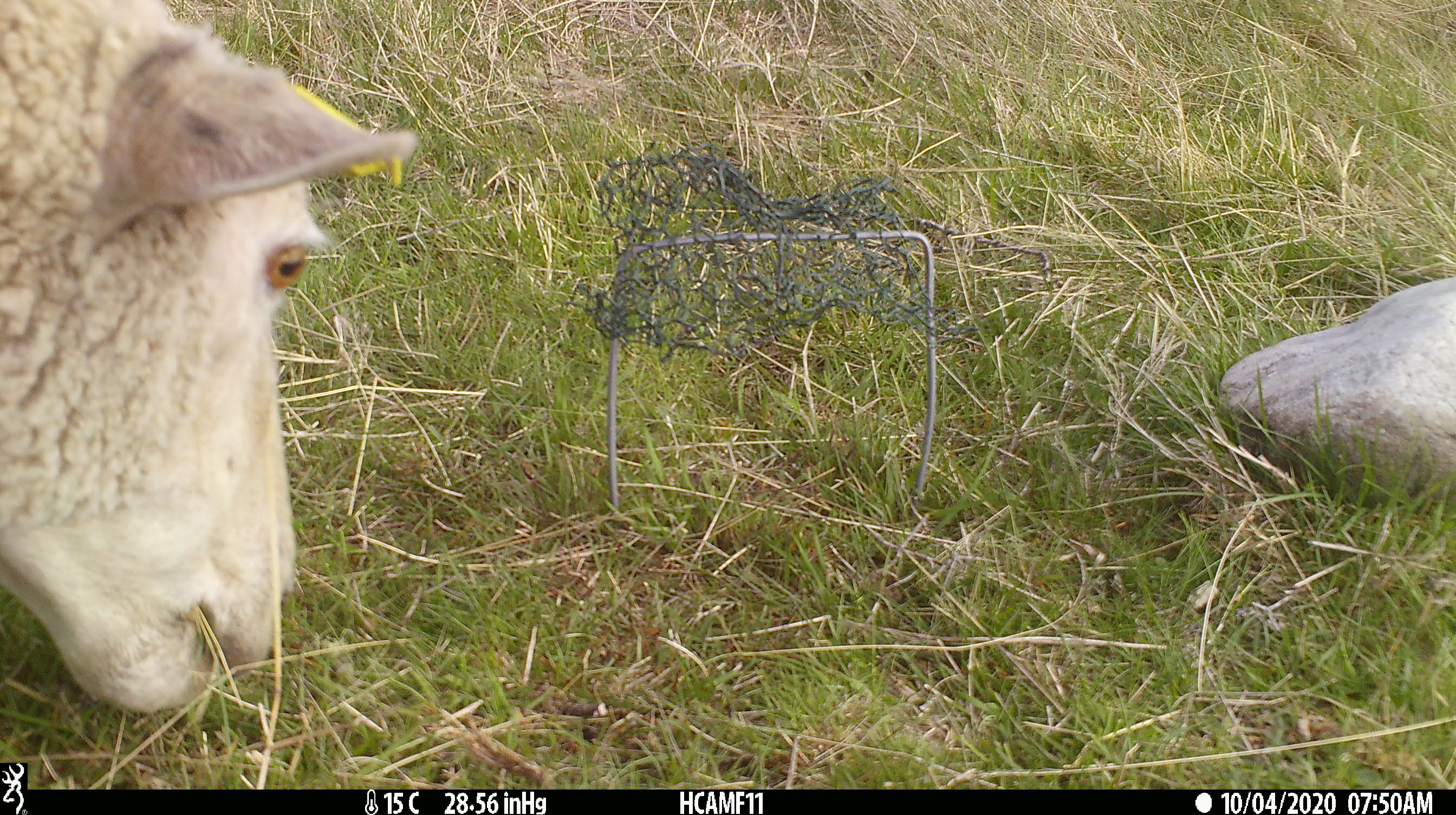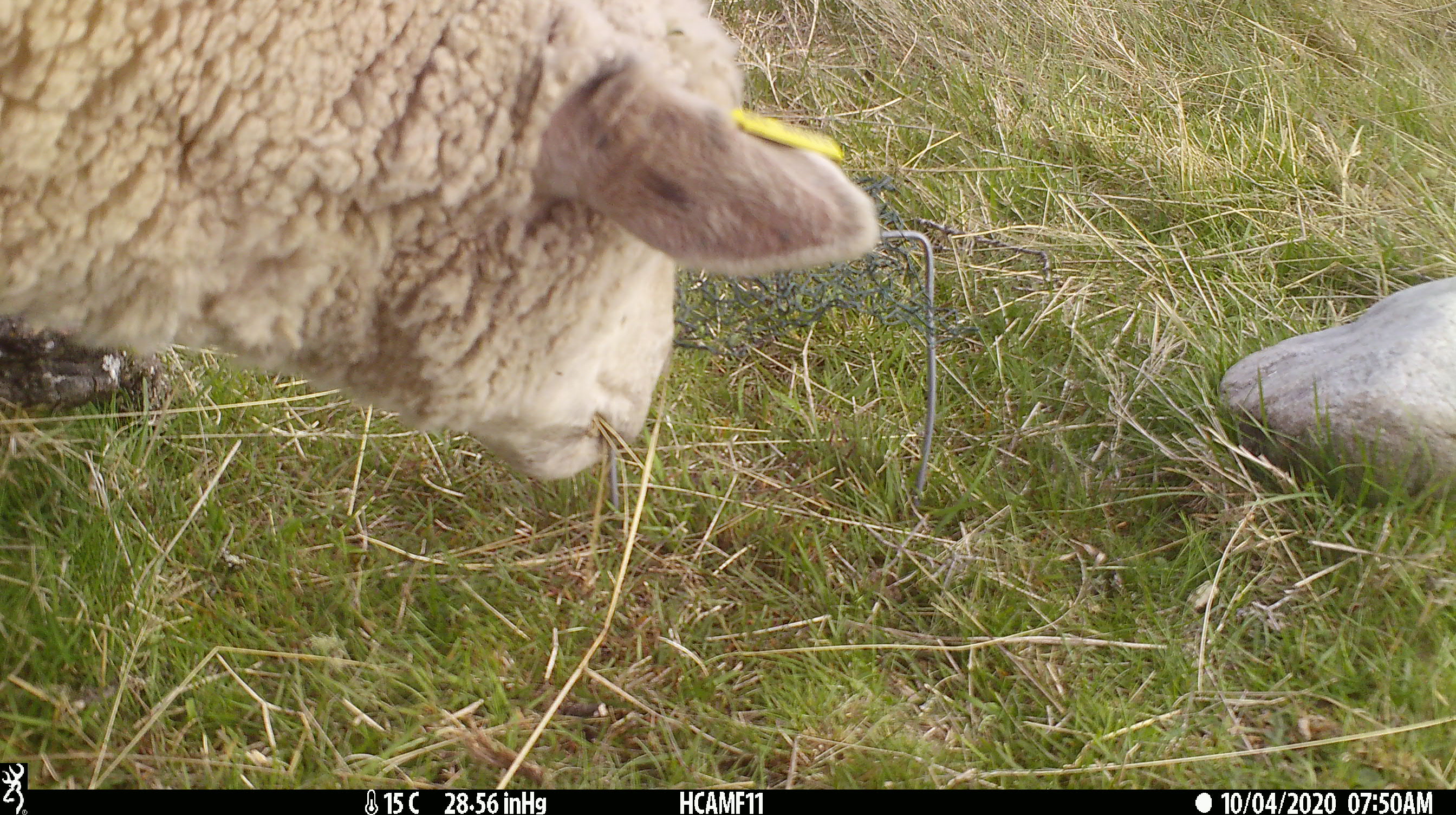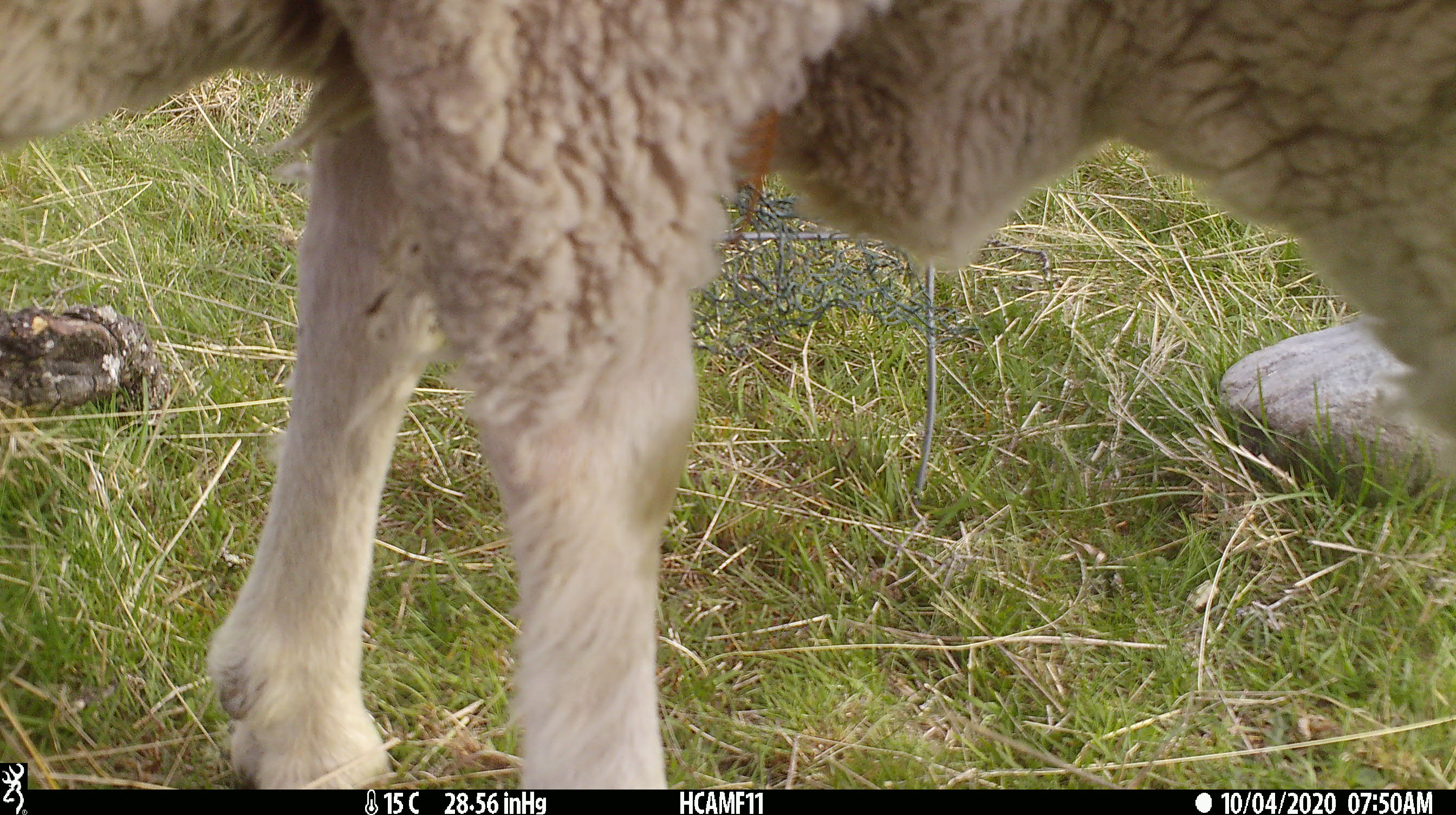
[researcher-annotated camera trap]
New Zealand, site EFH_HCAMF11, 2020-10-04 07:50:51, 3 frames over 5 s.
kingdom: Animalia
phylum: Chordata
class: Mammalia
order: Artiodactyla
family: Bovidae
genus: Ovis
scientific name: Ovis aries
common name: domestic sheep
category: sheep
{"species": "sheep (domestic sheep) (Ovis aries)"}